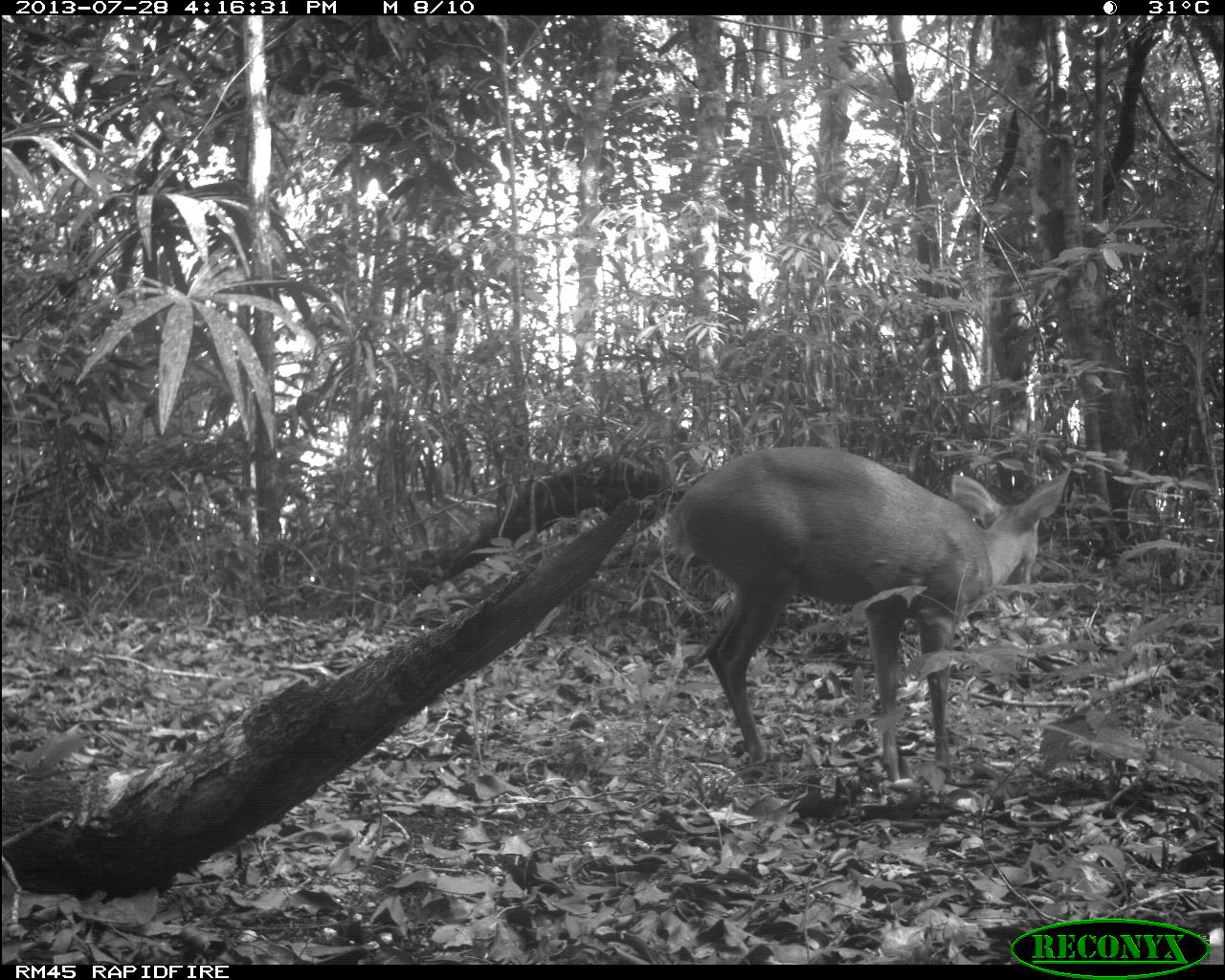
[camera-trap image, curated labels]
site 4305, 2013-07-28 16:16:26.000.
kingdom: Animalia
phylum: Chordata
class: Mammalia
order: Artiodactyla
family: Cervidae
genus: Mazama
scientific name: Mazama temama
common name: central american red brocket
Mazama temama (central american red brocket), count 1, sex male.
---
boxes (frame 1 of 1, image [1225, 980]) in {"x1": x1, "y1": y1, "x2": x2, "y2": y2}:
mazama temama: {"x1": 665, "y1": 447, "x2": 1072, "y2": 780}